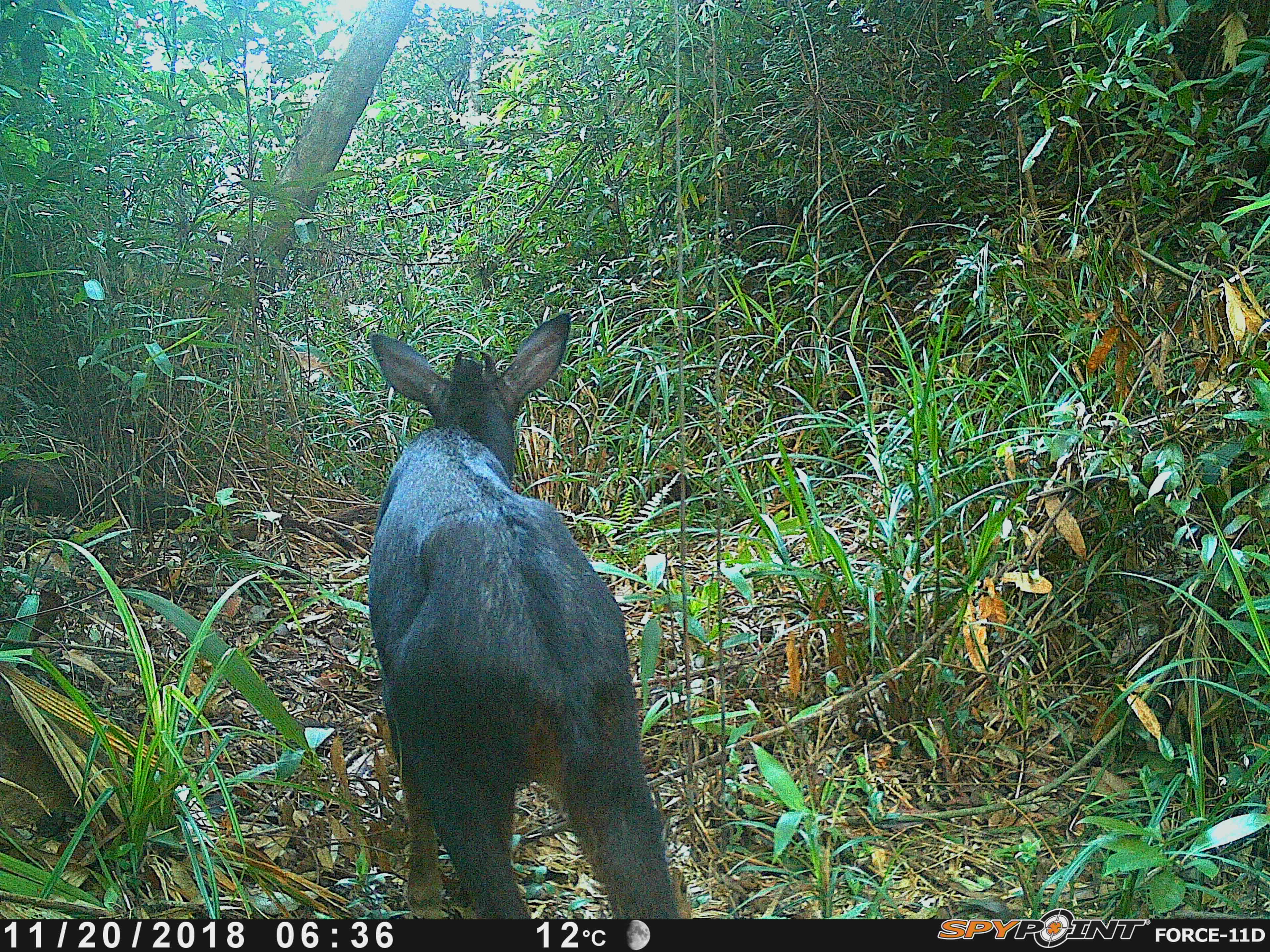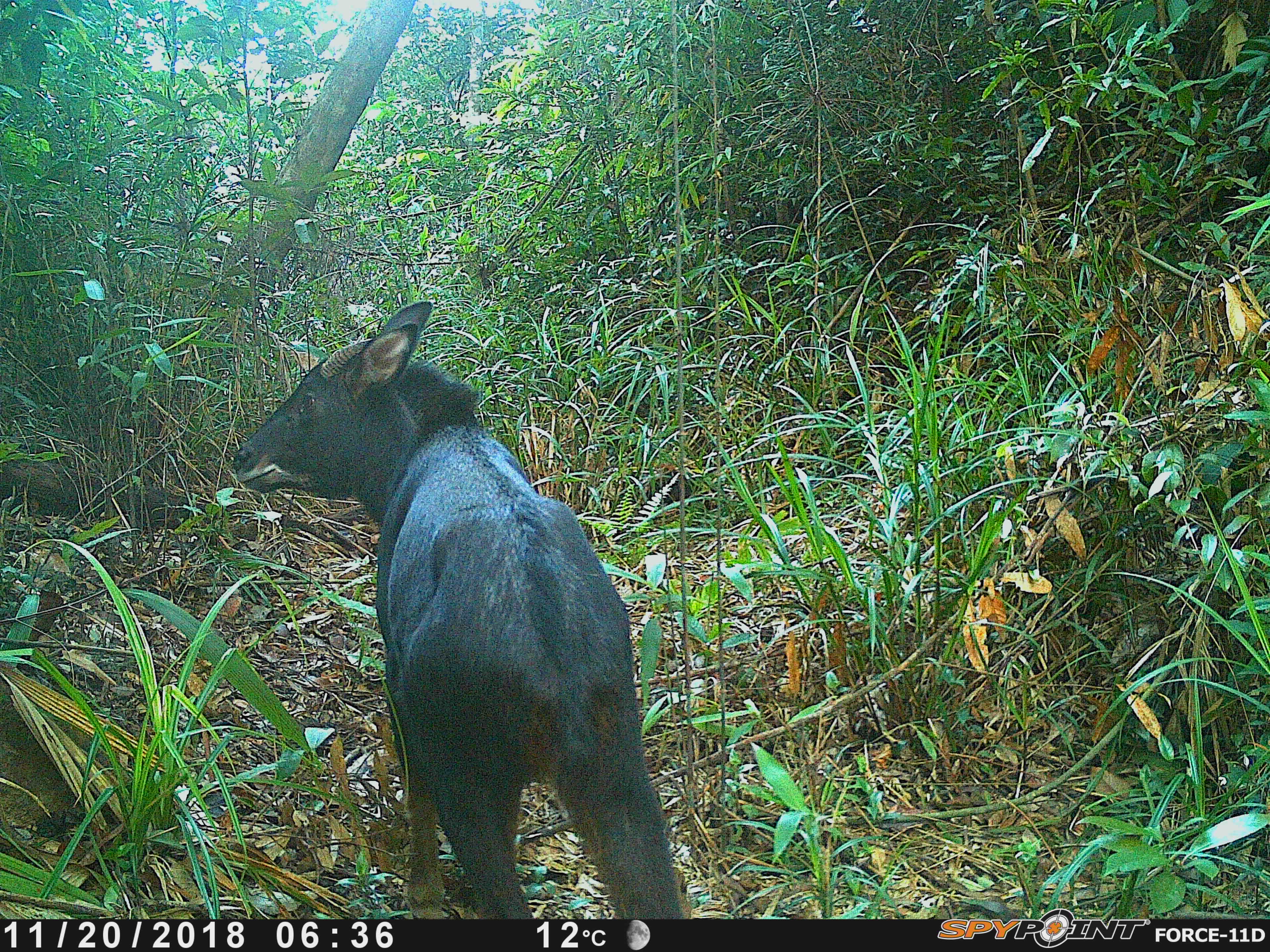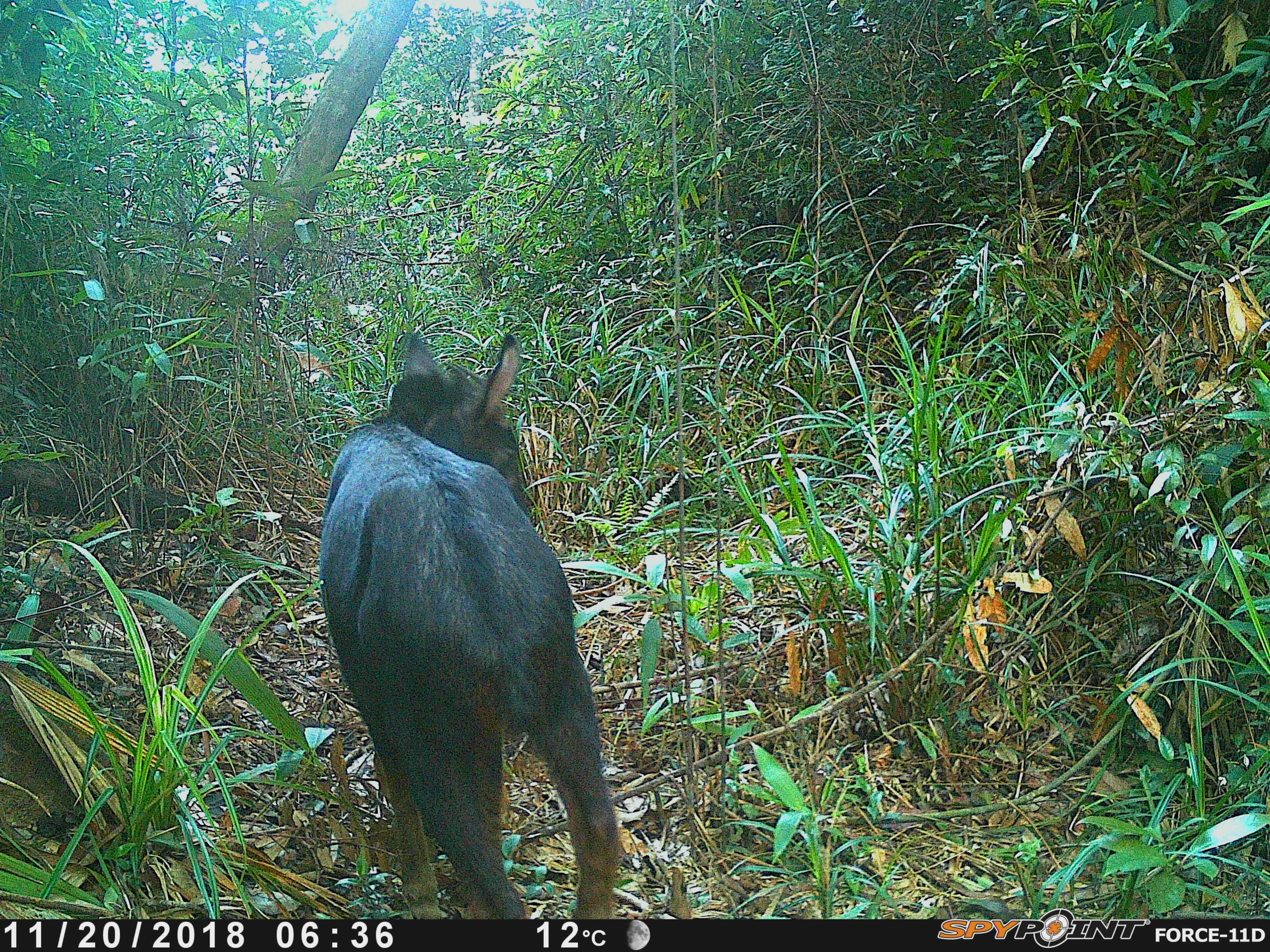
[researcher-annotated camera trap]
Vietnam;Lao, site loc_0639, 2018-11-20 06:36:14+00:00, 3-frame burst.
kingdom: Animalia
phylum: Chordata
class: Mammalia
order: Artiodactyla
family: Bovidae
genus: Capricornis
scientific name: Capricornis sumatraensis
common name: chinese serow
Chinese serow (Capricornis sumatraensis). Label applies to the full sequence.